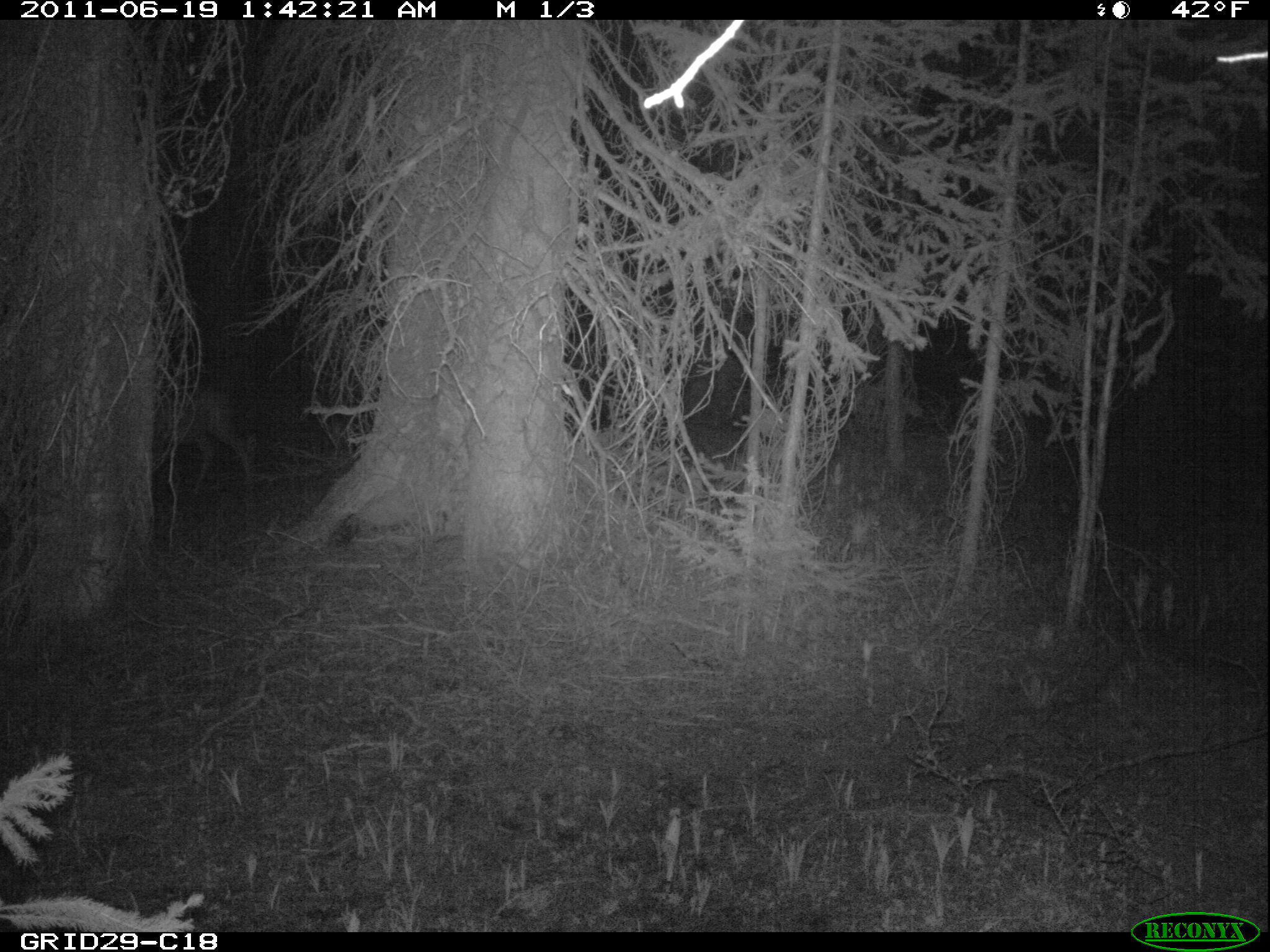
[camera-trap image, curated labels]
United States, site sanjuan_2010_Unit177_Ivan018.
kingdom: Animalia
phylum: Chordata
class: Mammalia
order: Artiodactyla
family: Cervidae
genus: Cervus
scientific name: Cervus elaphus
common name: red deer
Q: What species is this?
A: Cervus elaphus (red deer).